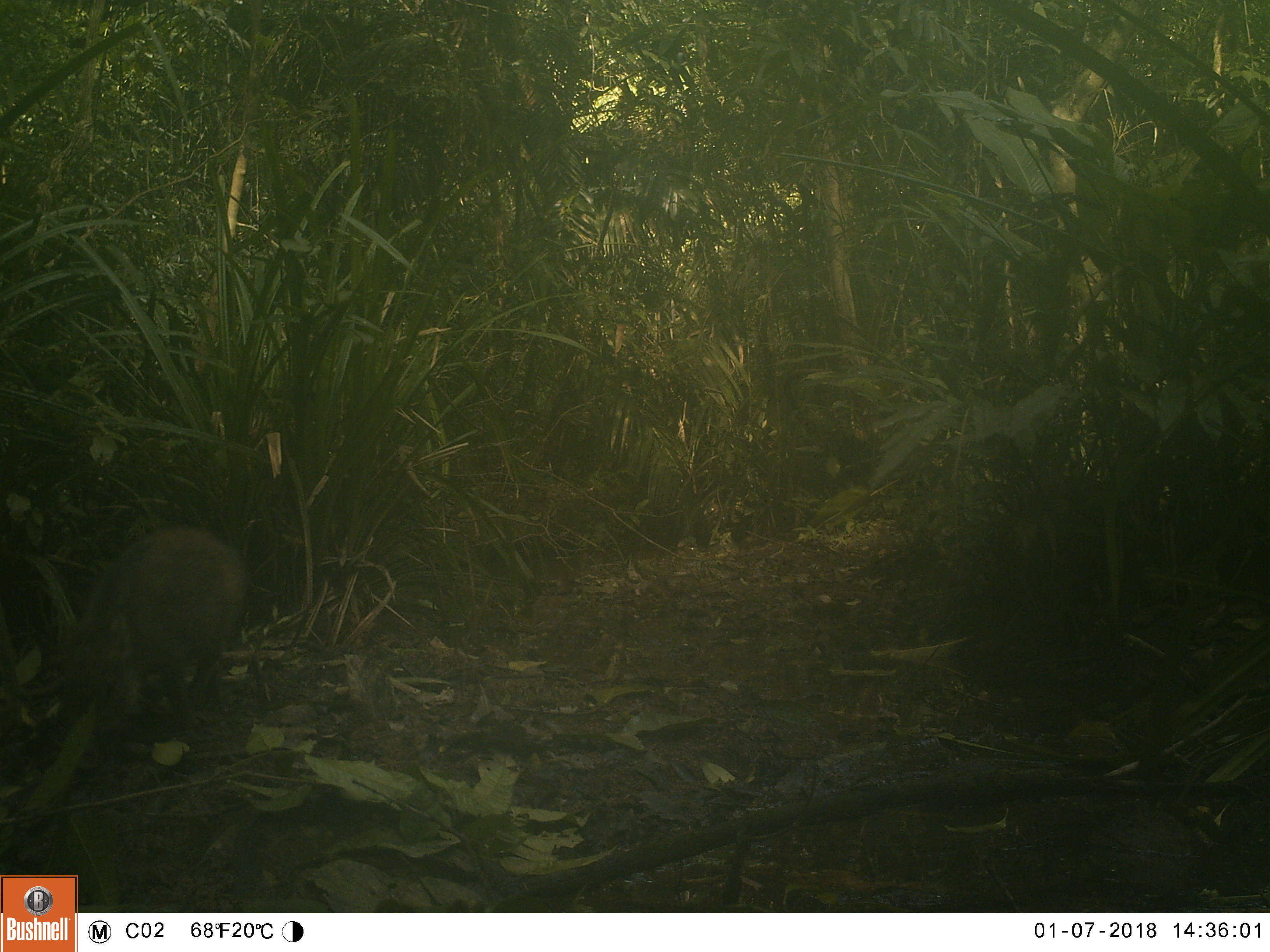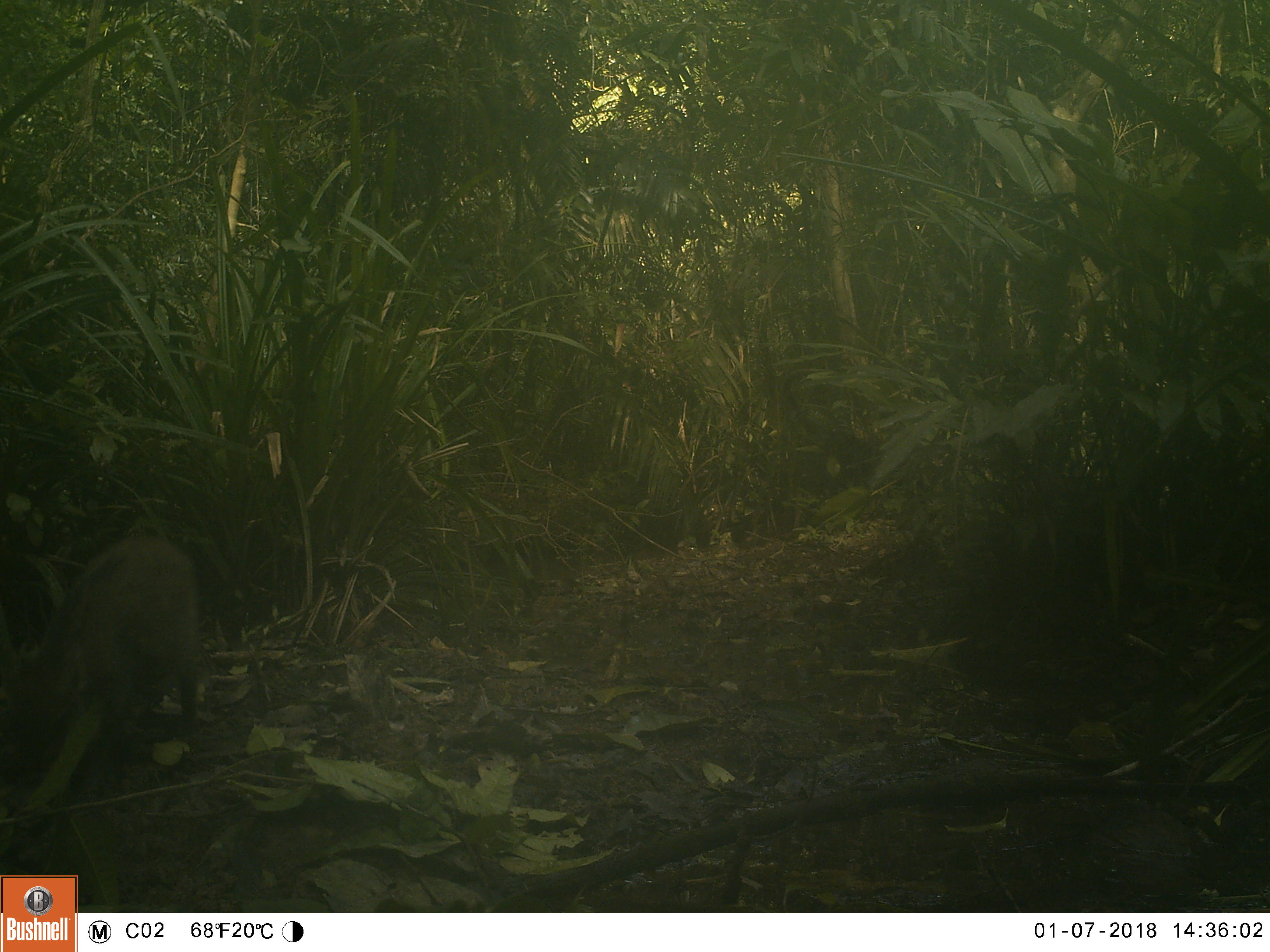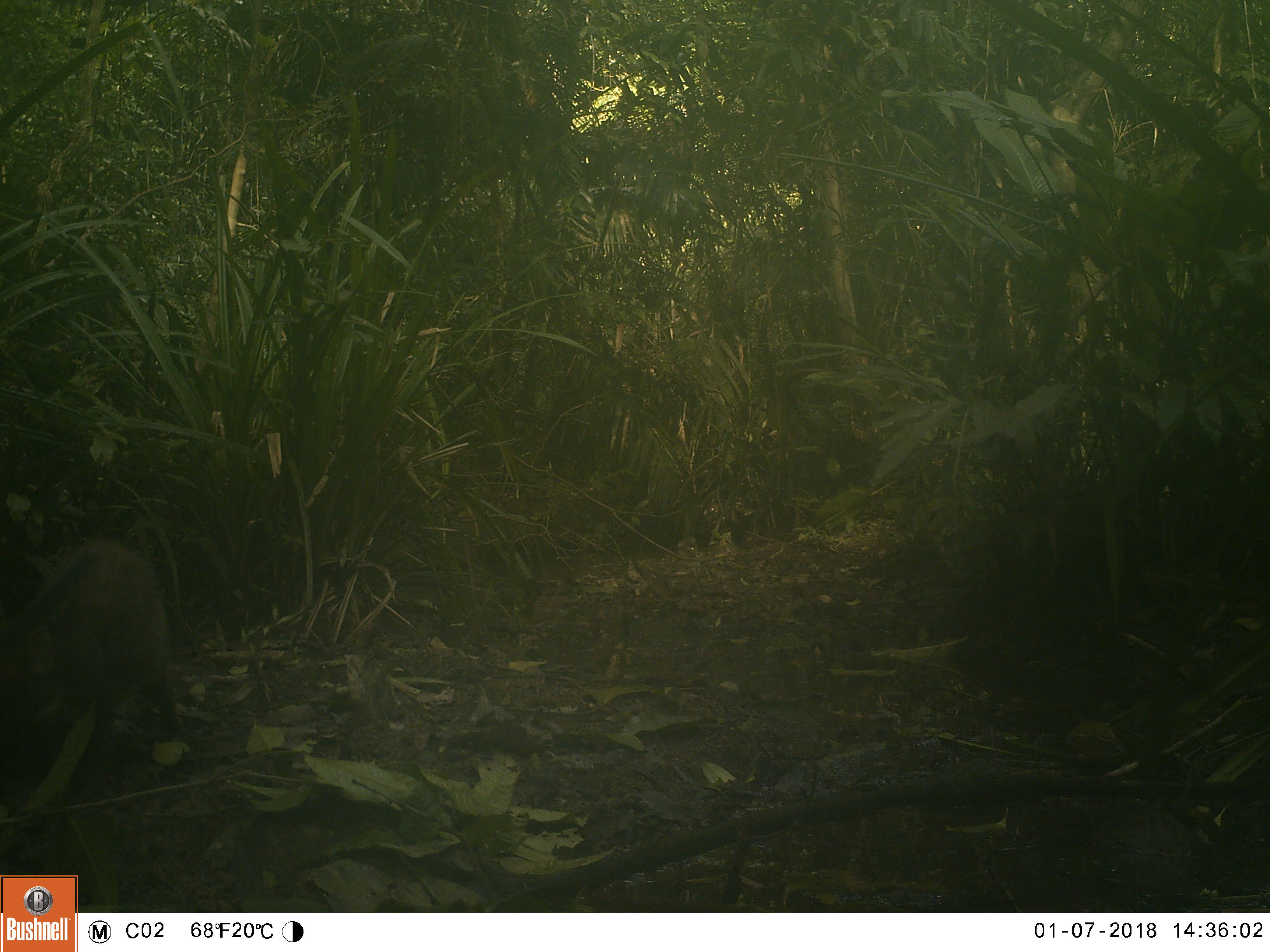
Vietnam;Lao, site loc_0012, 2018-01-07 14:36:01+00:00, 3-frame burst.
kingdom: Animalia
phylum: Chordata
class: Mammalia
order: Artiodactyla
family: Suidae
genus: Sus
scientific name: Sus scrofa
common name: eurasian wild pig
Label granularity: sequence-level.